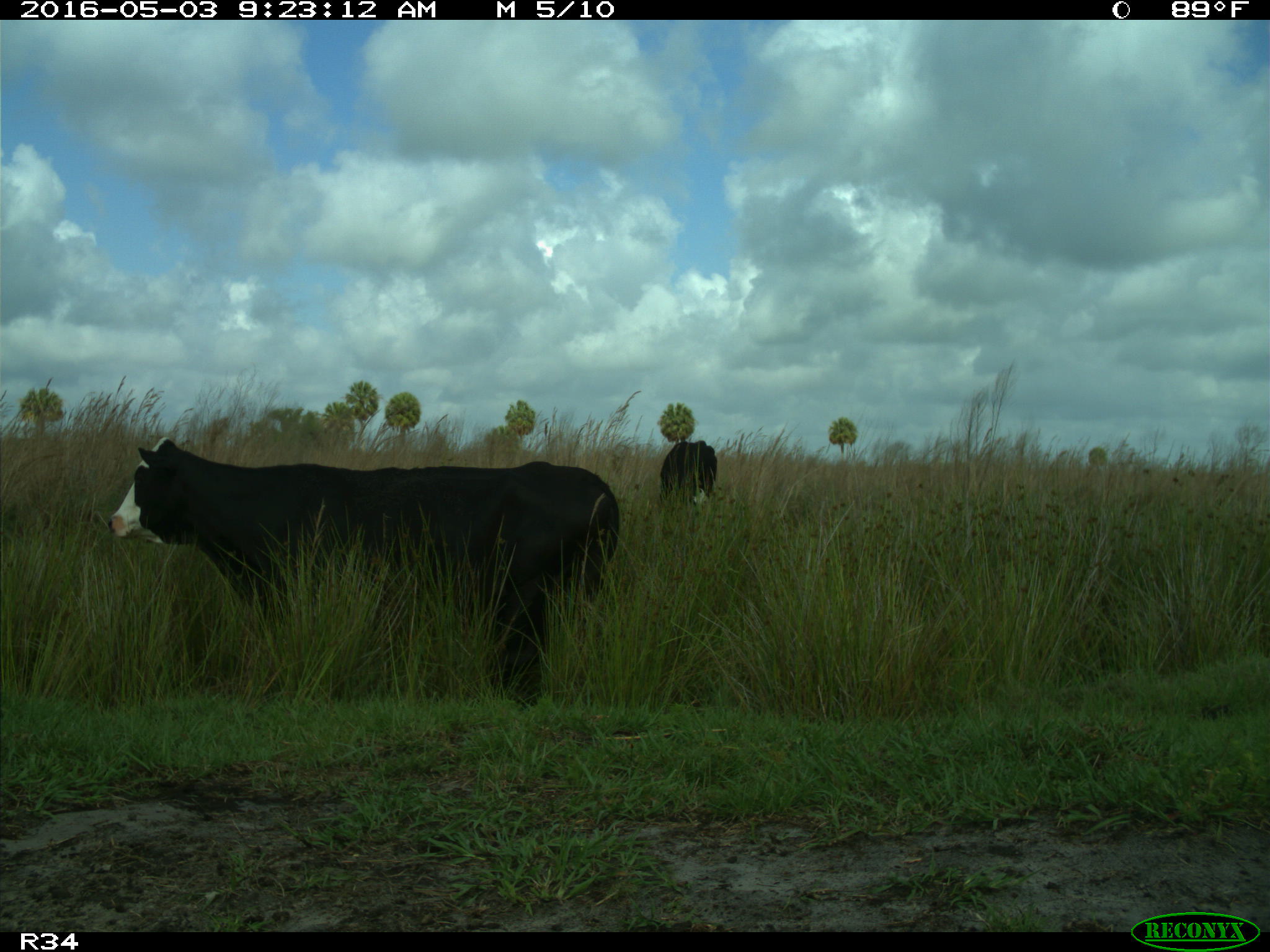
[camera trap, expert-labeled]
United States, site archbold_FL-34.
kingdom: Animalia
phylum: Chordata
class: Mammalia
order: Artiodactyla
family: Bovidae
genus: Bos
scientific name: Bos taurus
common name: domestic cow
Bos taurus (domestic cow).